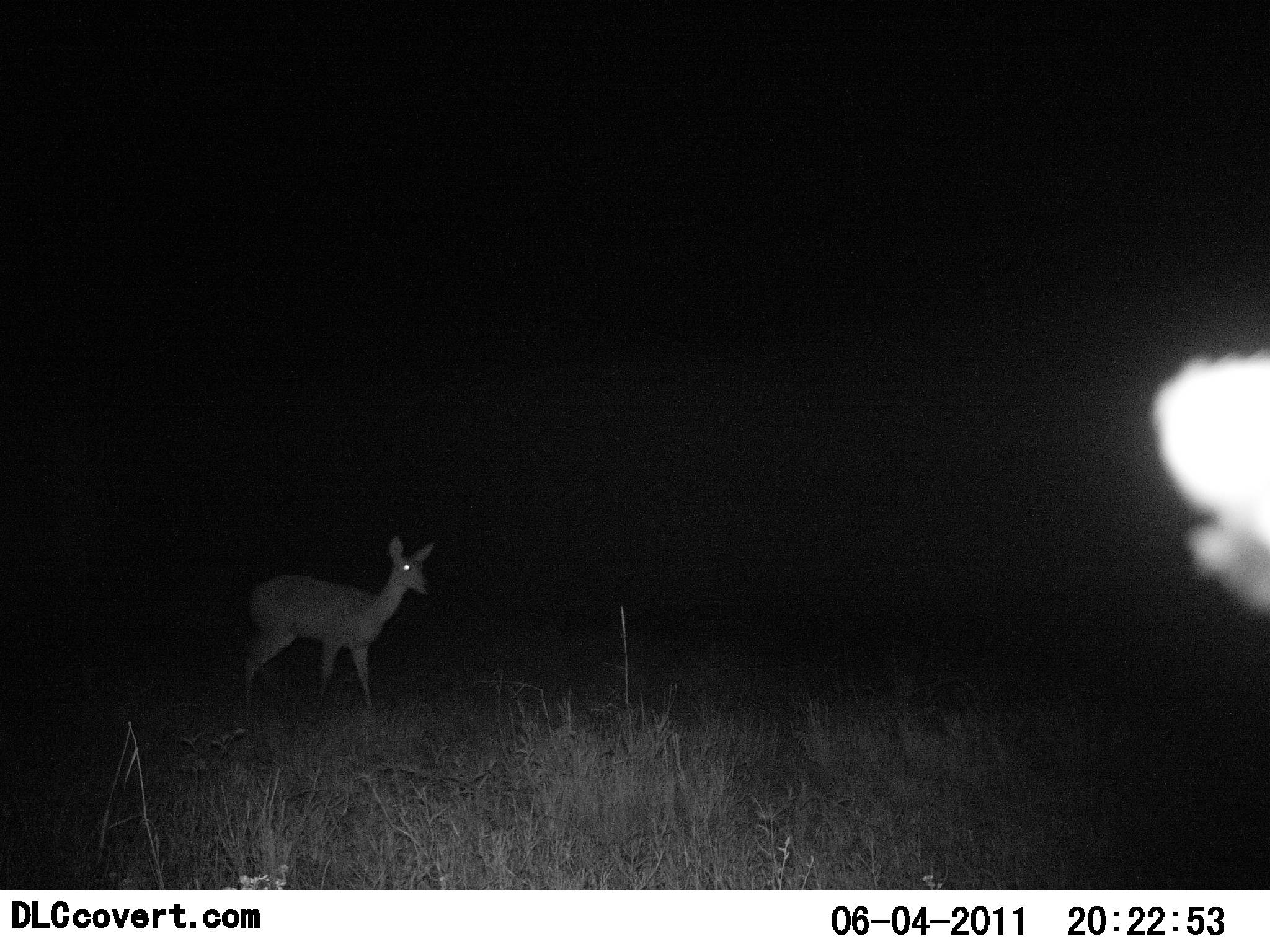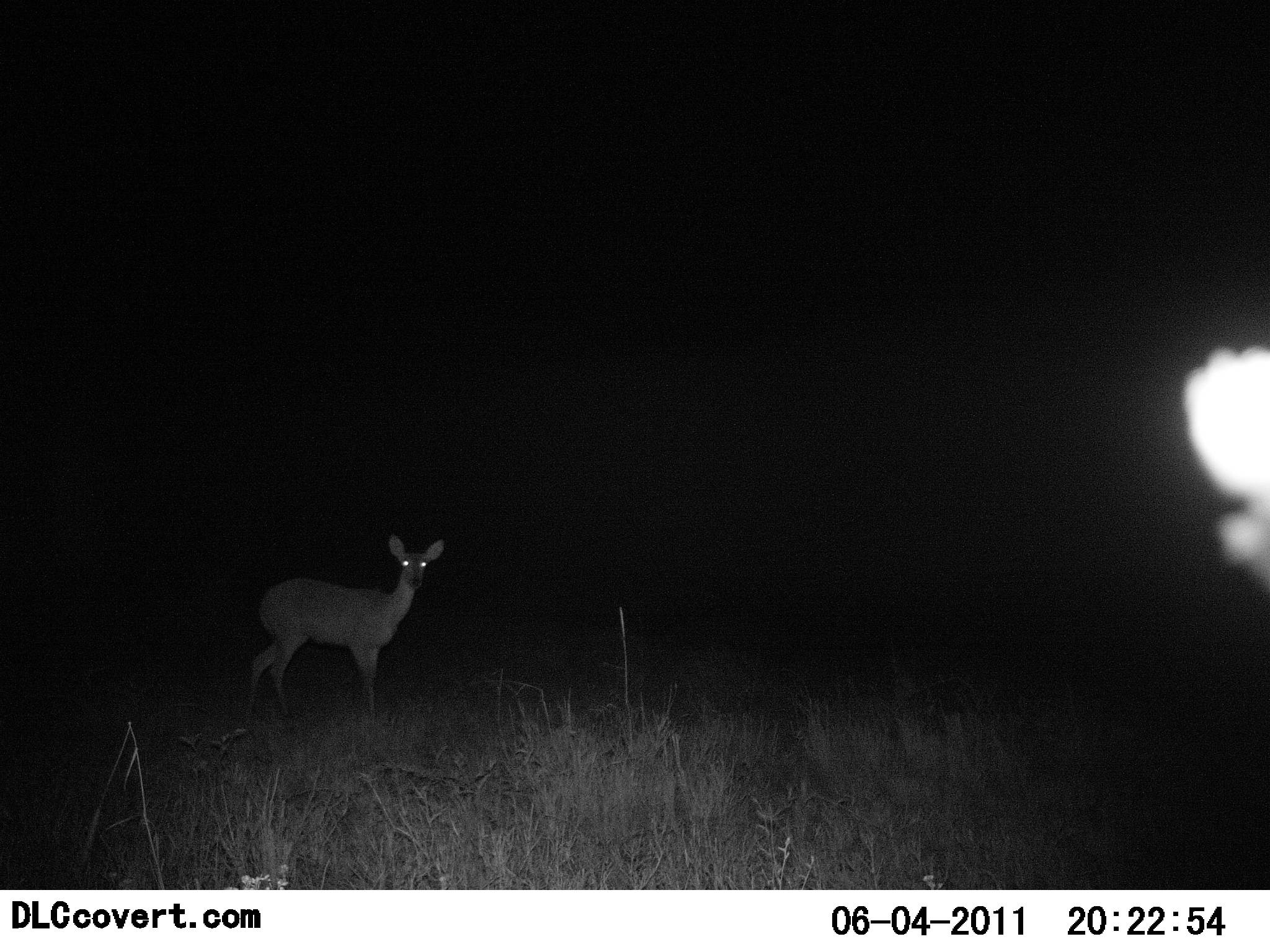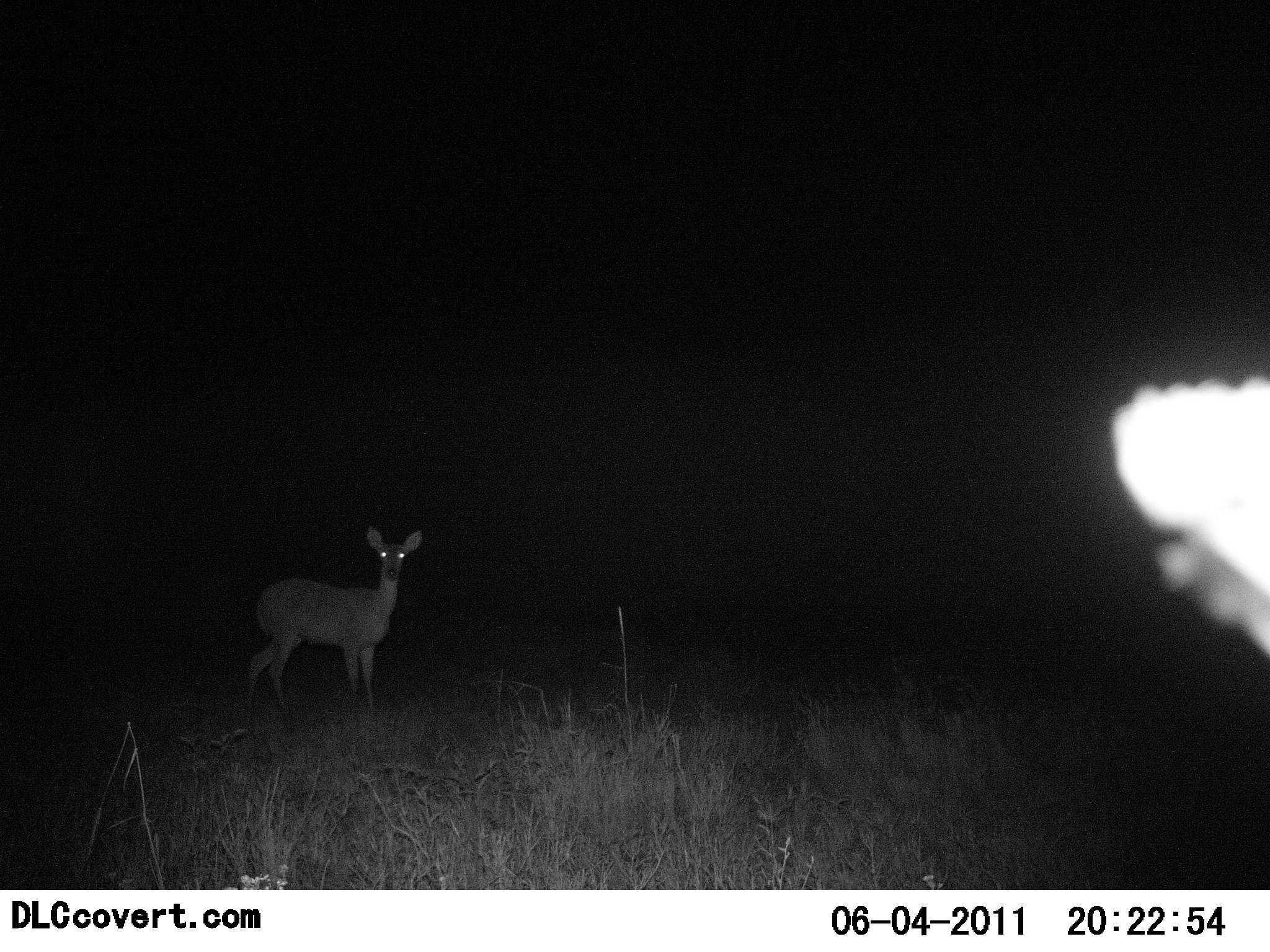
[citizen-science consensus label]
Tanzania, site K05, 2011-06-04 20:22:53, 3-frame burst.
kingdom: Animalia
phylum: Chordata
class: Mammalia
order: Artiodactyla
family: Bovidae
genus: Redunca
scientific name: Redunca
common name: reedbuck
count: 1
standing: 100%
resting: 0%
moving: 0%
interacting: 0%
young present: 0%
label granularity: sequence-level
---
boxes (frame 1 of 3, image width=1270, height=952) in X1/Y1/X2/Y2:
animal: 241/534/438/720; 1147/350/1270/629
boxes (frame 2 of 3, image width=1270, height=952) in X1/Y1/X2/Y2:
animal: 1182/344/1270/535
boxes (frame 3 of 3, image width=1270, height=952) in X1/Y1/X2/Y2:
animal: 1108/370/1270/659; 244/522/426/713